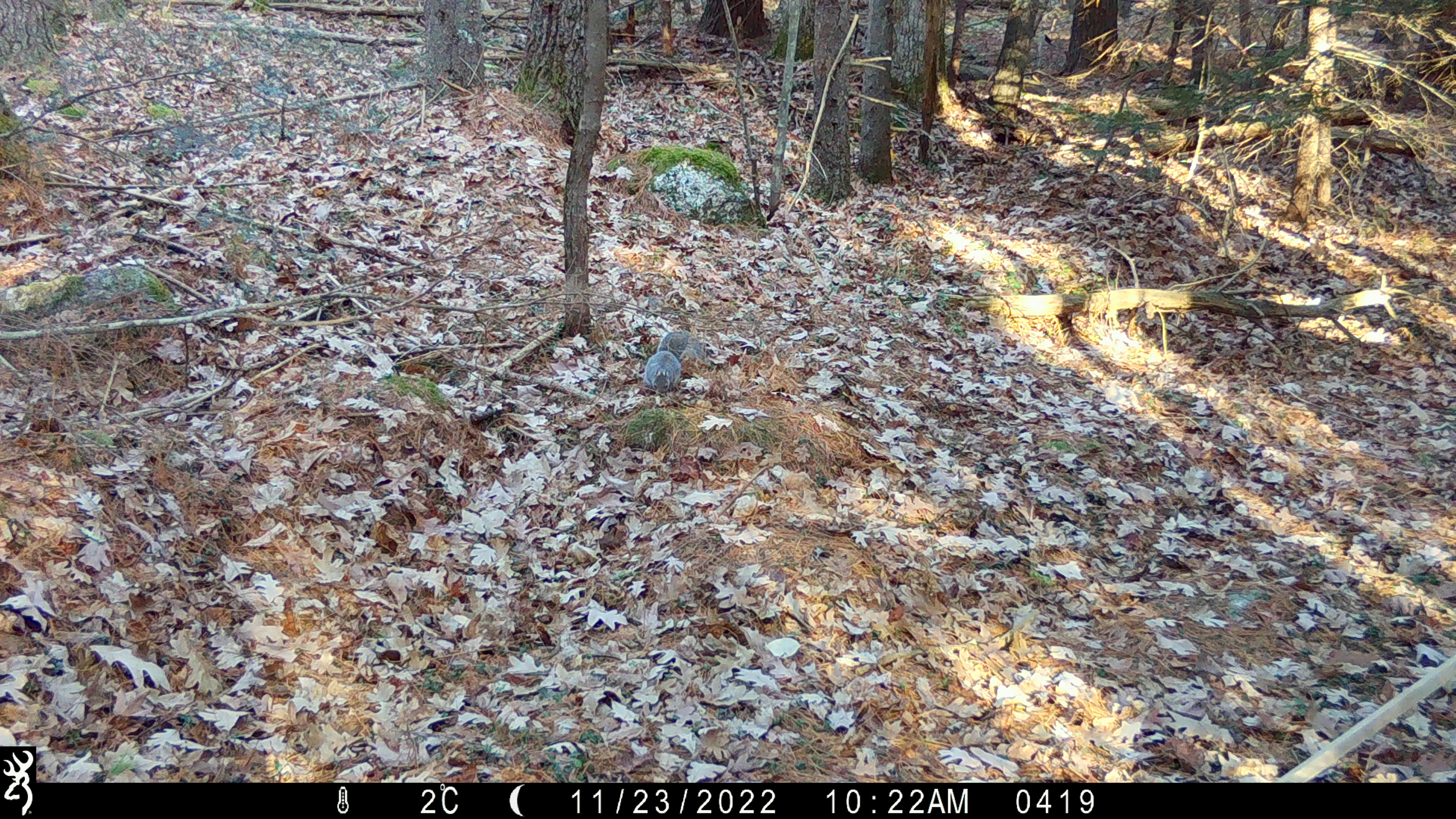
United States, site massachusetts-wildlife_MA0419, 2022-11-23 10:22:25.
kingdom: Animalia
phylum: Chordata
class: Mammalia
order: Rodentia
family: Sciuridae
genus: Sciurus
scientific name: Sciurus carolinensis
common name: gray squirrel